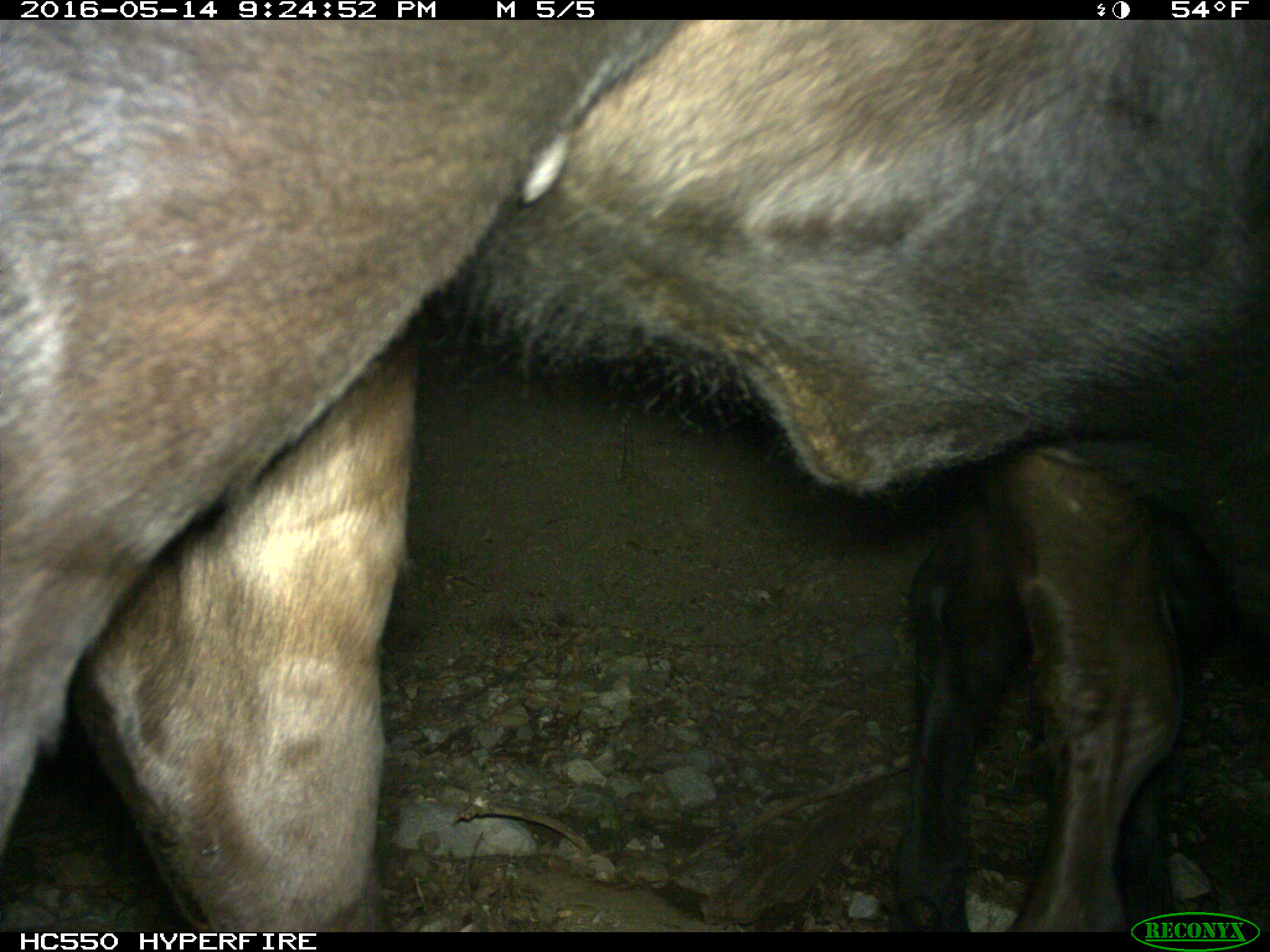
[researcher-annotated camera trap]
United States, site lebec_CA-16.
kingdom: Animalia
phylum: Chordata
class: Mammalia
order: Artiodactyla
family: Bovidae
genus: Bos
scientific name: Bos taurus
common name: domestic cow